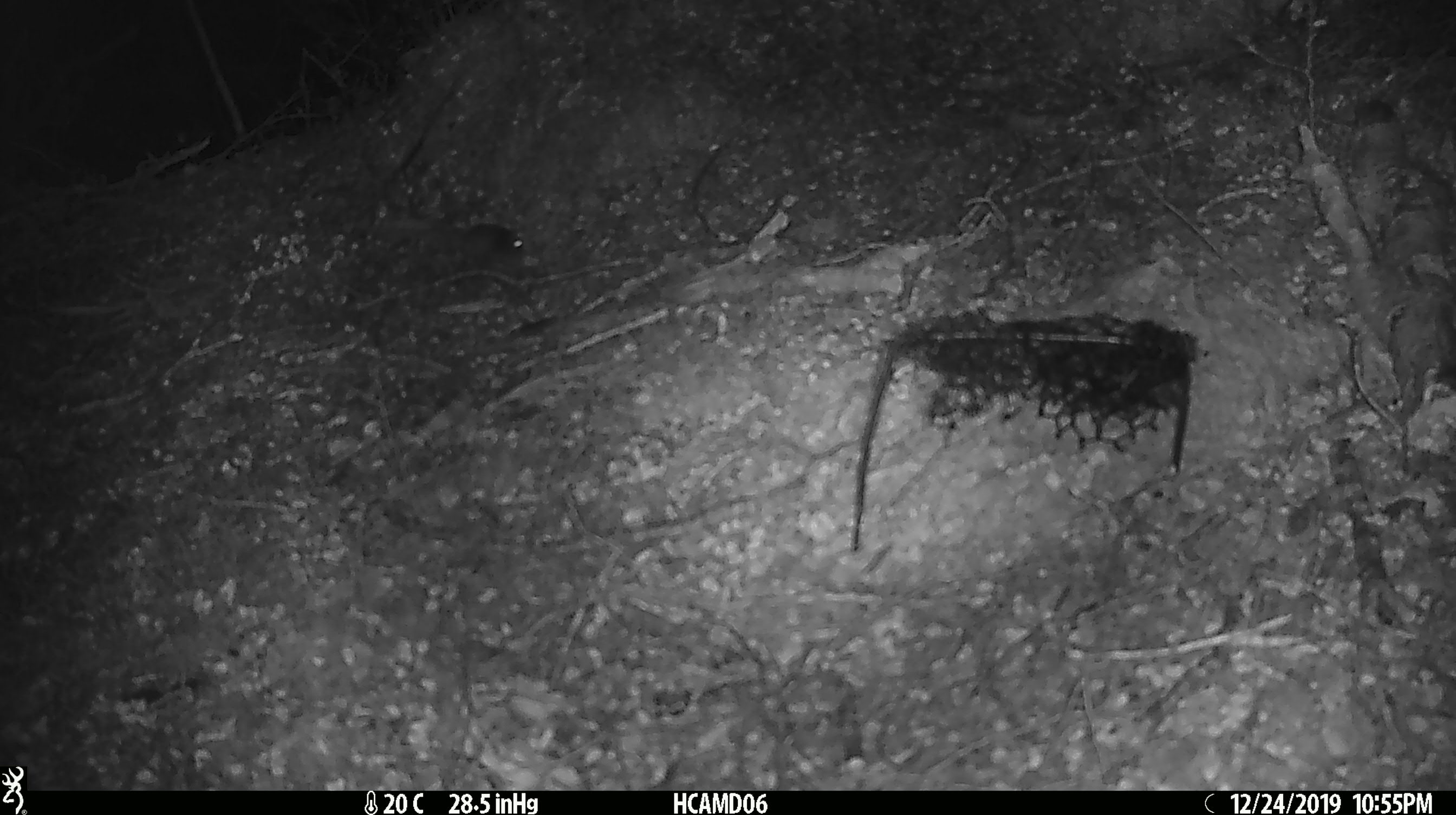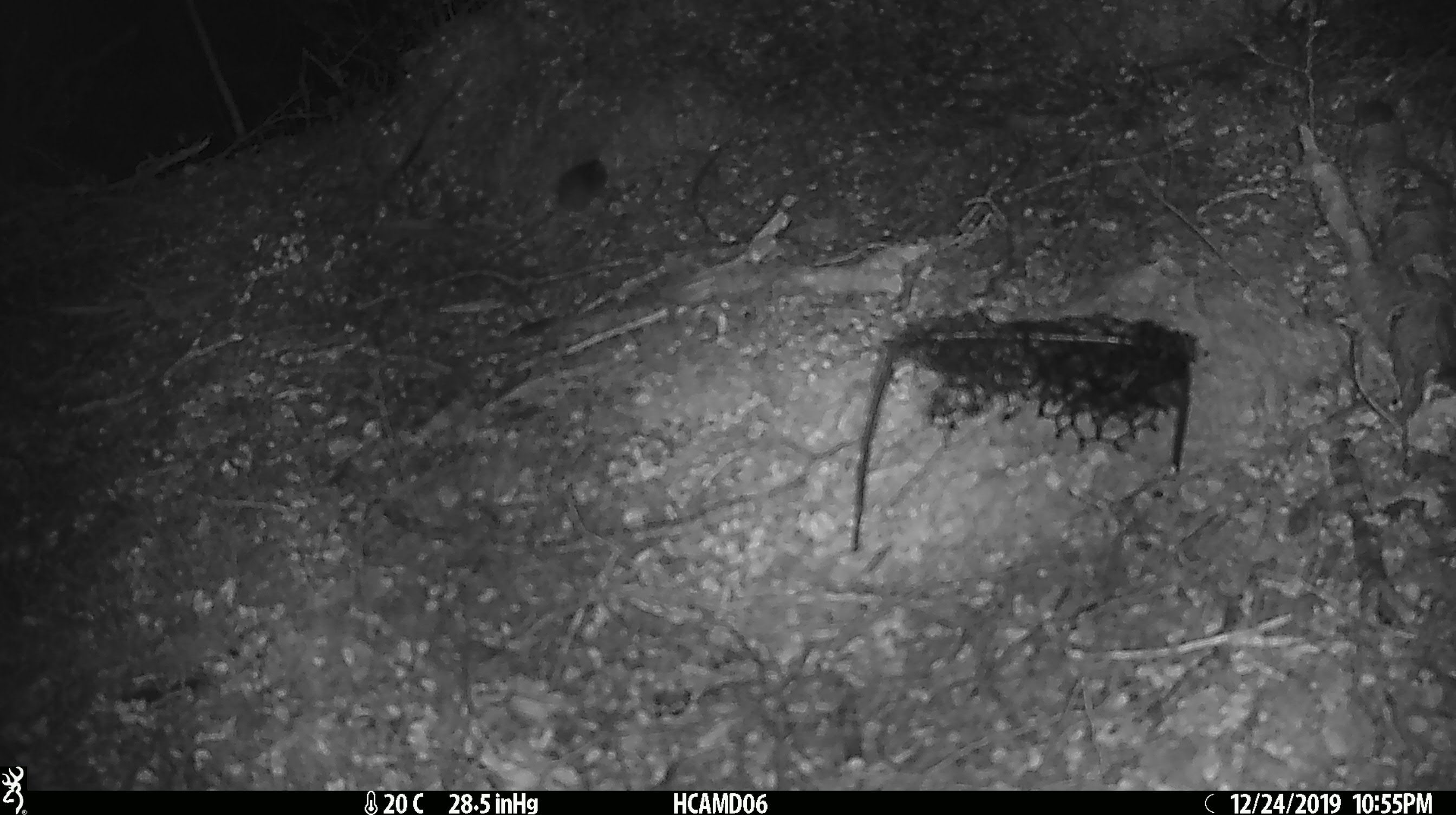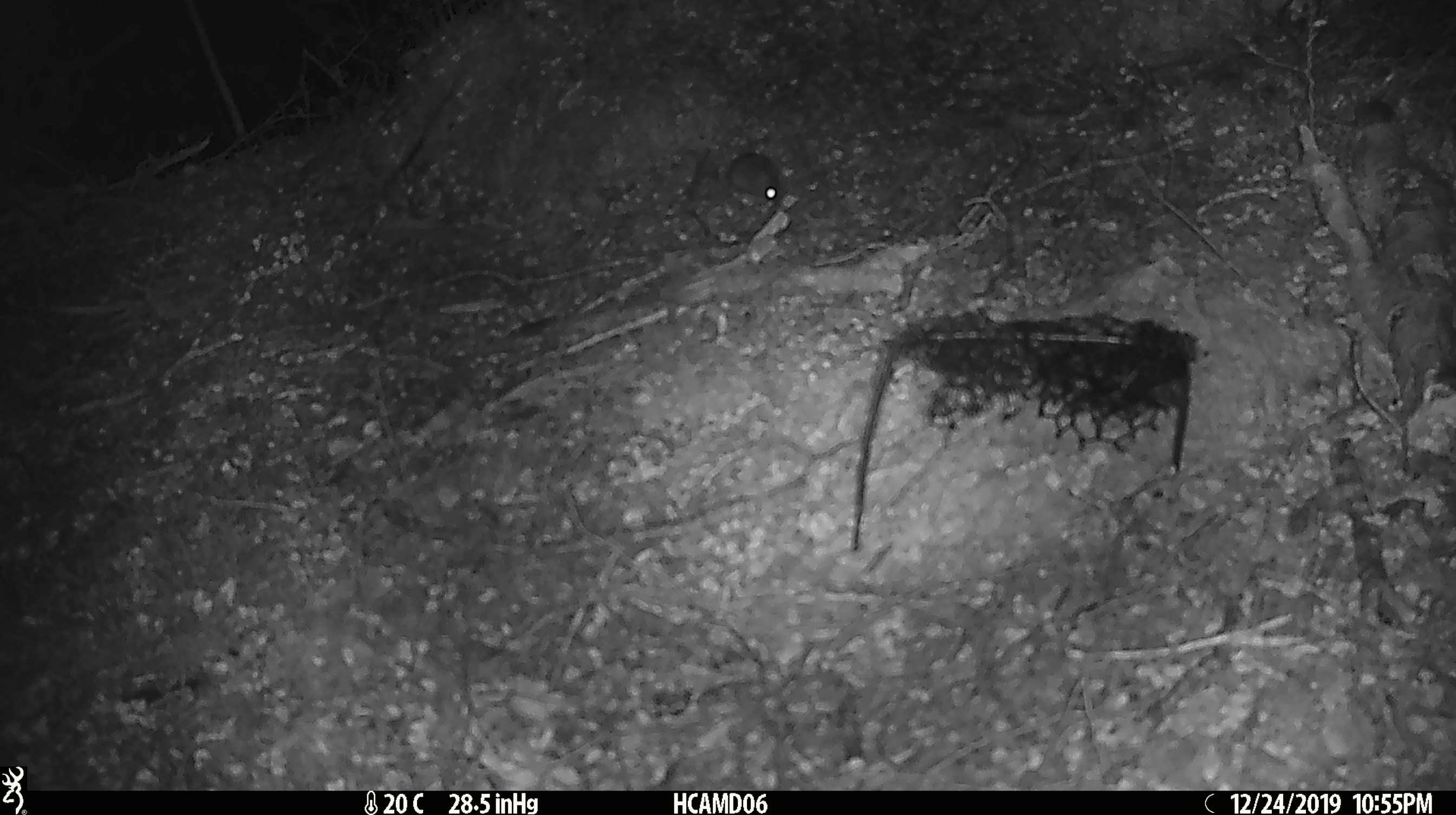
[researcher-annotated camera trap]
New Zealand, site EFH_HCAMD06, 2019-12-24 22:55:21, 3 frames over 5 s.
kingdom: Animalia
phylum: Chordata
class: Mammalia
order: Rodentia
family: Muridae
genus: Mus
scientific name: Mus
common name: mouse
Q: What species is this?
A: Mouse (Mus).